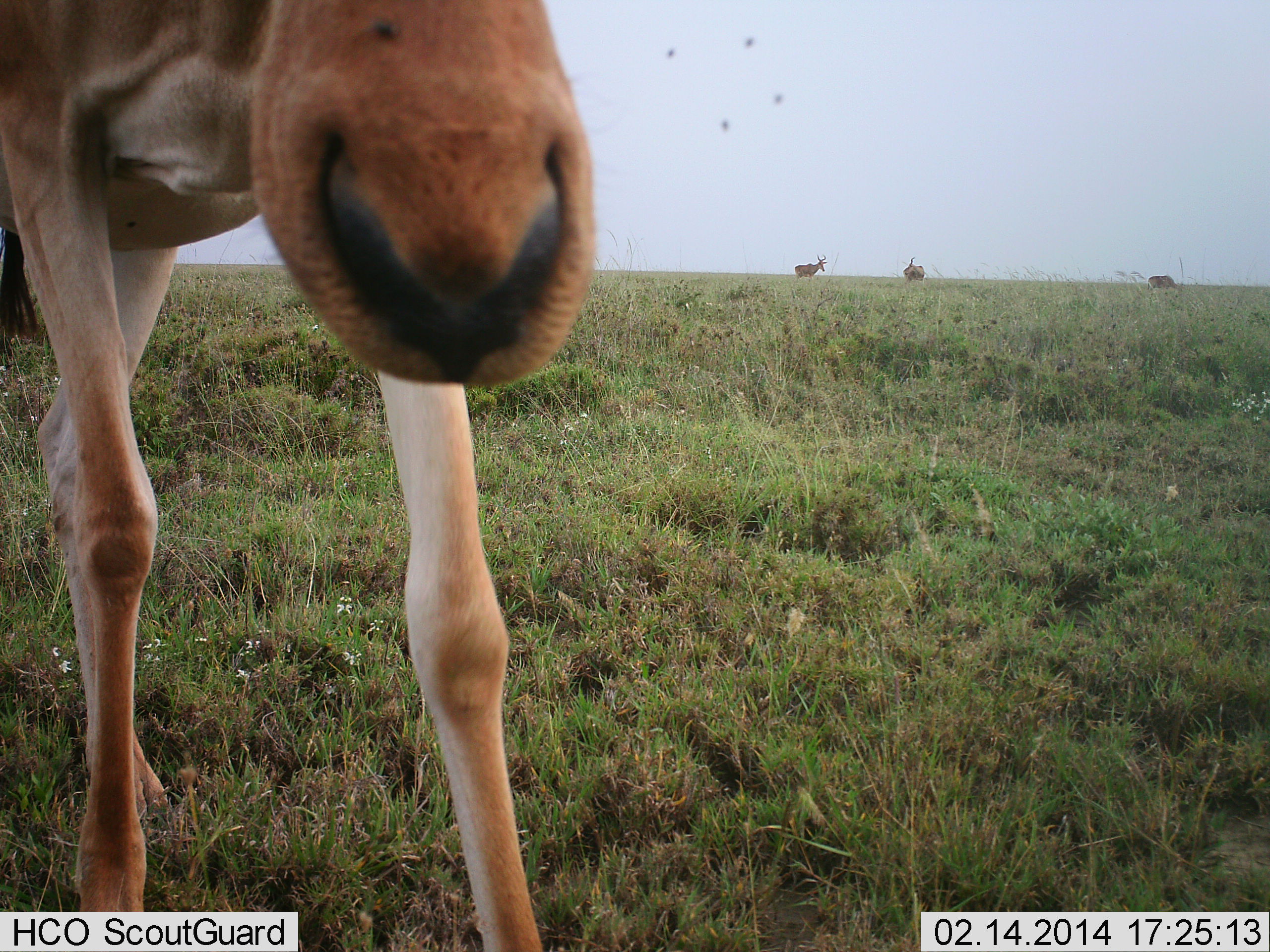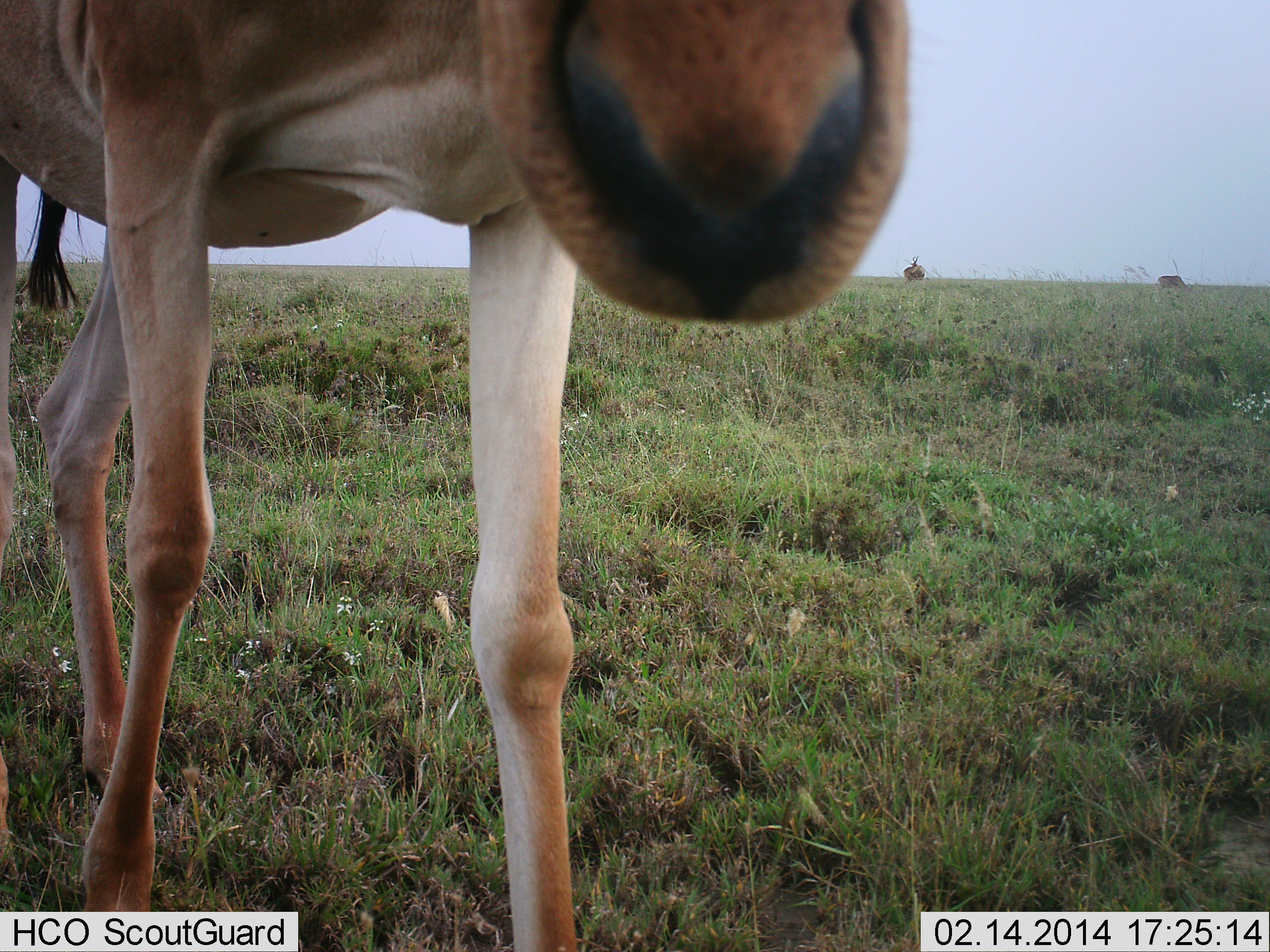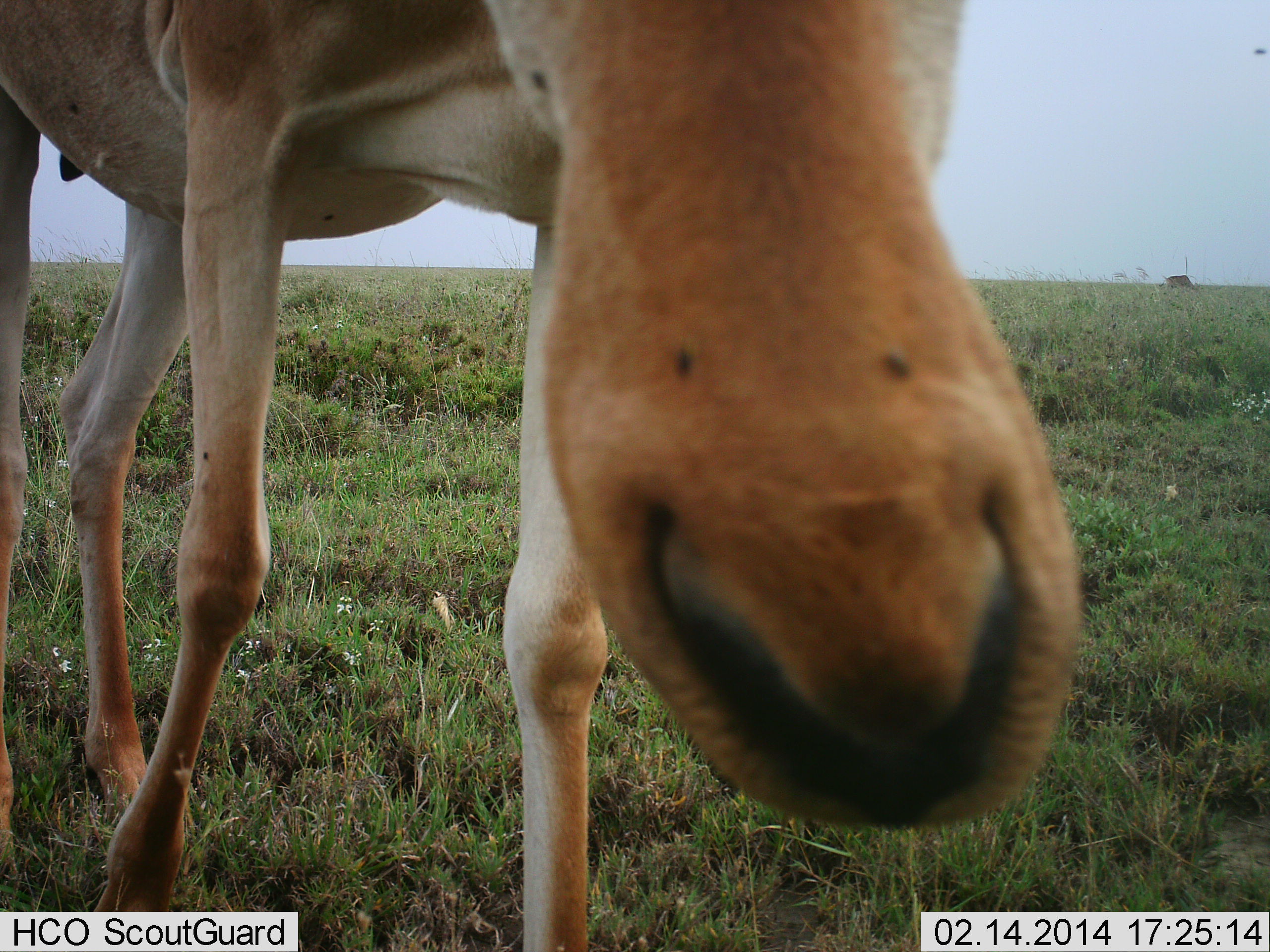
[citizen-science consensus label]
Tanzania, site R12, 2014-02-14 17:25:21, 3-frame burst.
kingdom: Animalia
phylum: Chordata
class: Mammalia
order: Artiodactyla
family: Bovidae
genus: Alcelaphus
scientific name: Alcelaphus buselaphus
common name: hartebeest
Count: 4.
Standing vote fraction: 73%.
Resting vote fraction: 0%.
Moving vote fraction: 45%.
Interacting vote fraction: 9%.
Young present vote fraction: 0%.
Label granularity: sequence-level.